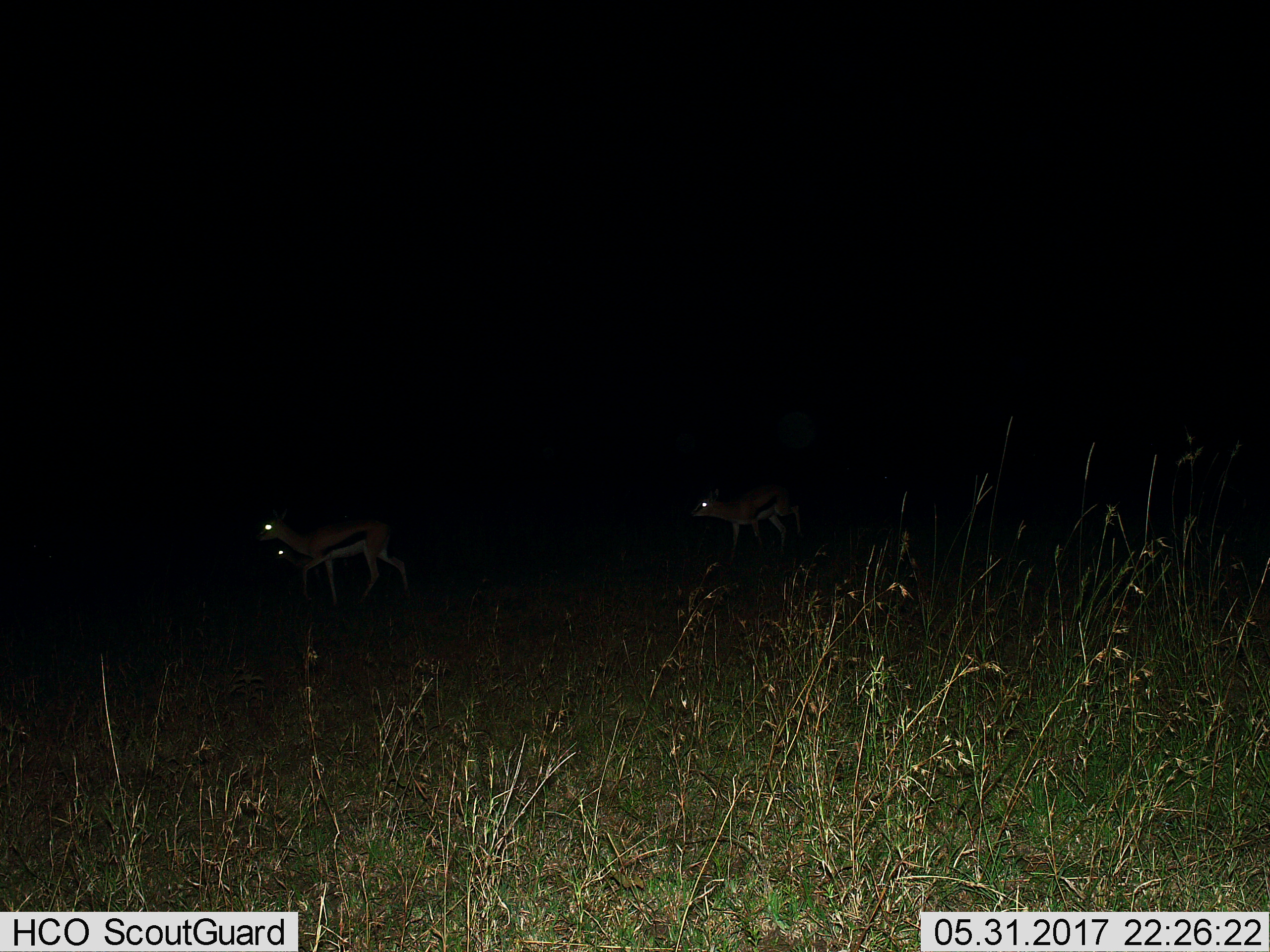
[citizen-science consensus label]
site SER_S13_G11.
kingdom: Animalia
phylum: Chordata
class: Mammalia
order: Artiodactyla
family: Bovidae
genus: Eudorcas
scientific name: Eudorcas thomsonii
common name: thomson's gazelle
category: gazellethomsons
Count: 2.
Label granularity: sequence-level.